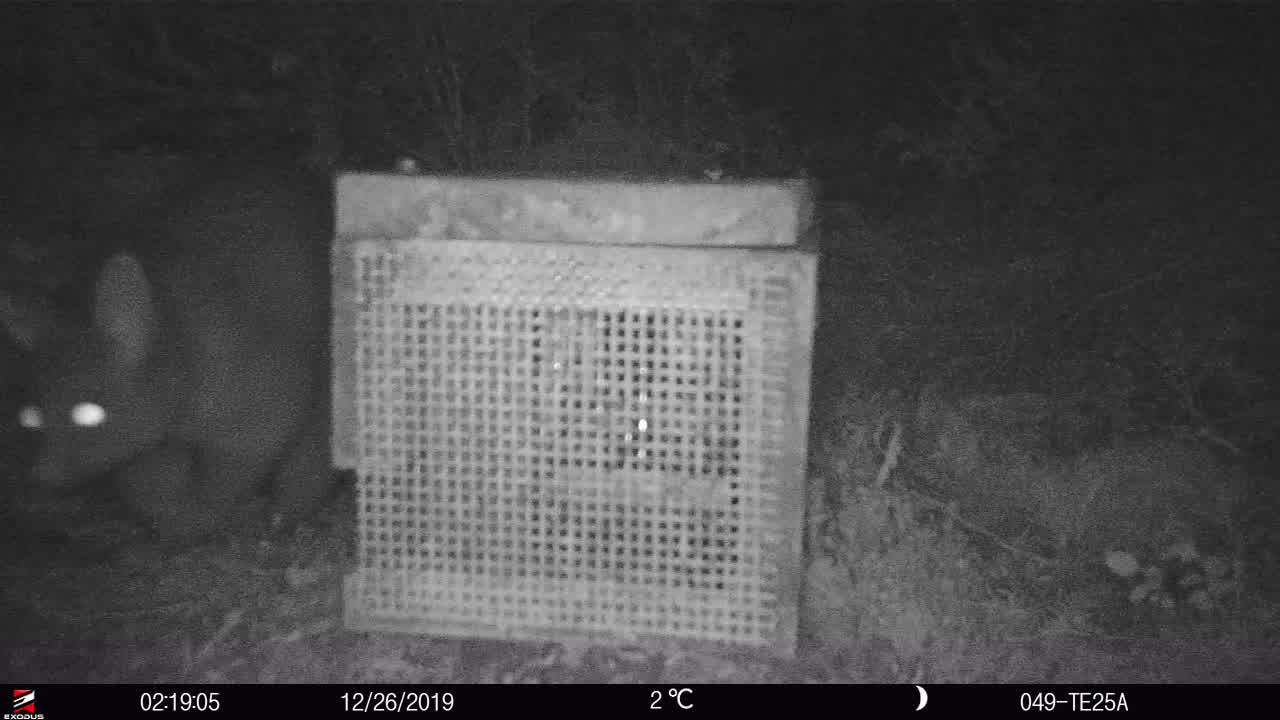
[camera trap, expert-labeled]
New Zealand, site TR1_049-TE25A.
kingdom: Animalia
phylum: Chordata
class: Mammalia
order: Diprotodontia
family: Phalangeridae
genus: Trichosurus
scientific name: Trichosurus vulpecula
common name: common brushtail possum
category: possum